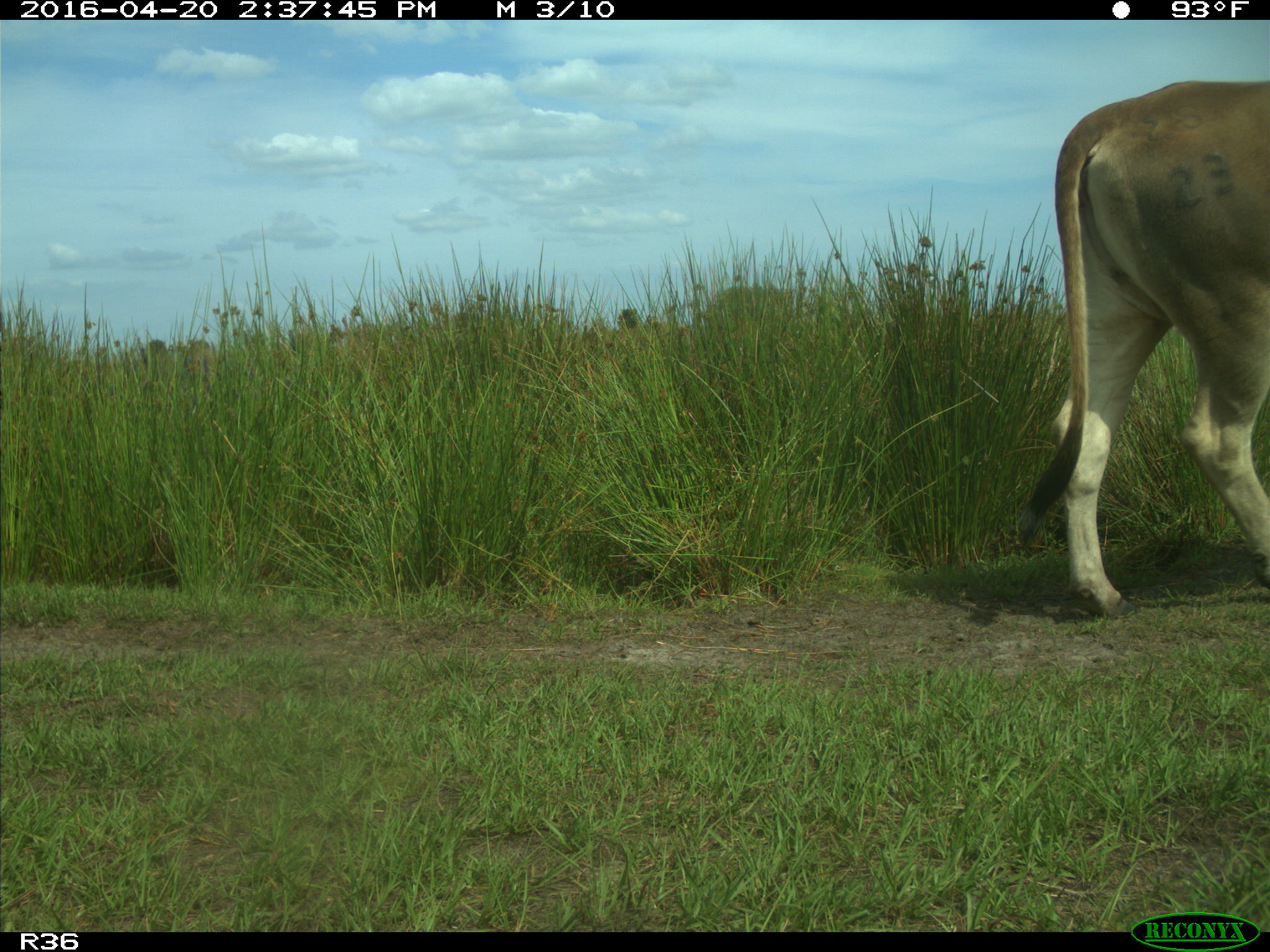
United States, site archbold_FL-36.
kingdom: Animalia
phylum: Chordata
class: Mammalia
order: Artiodactyla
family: Bovidae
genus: Bos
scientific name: Bos taurus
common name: domestic cow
Bos taurus (domestic cow).